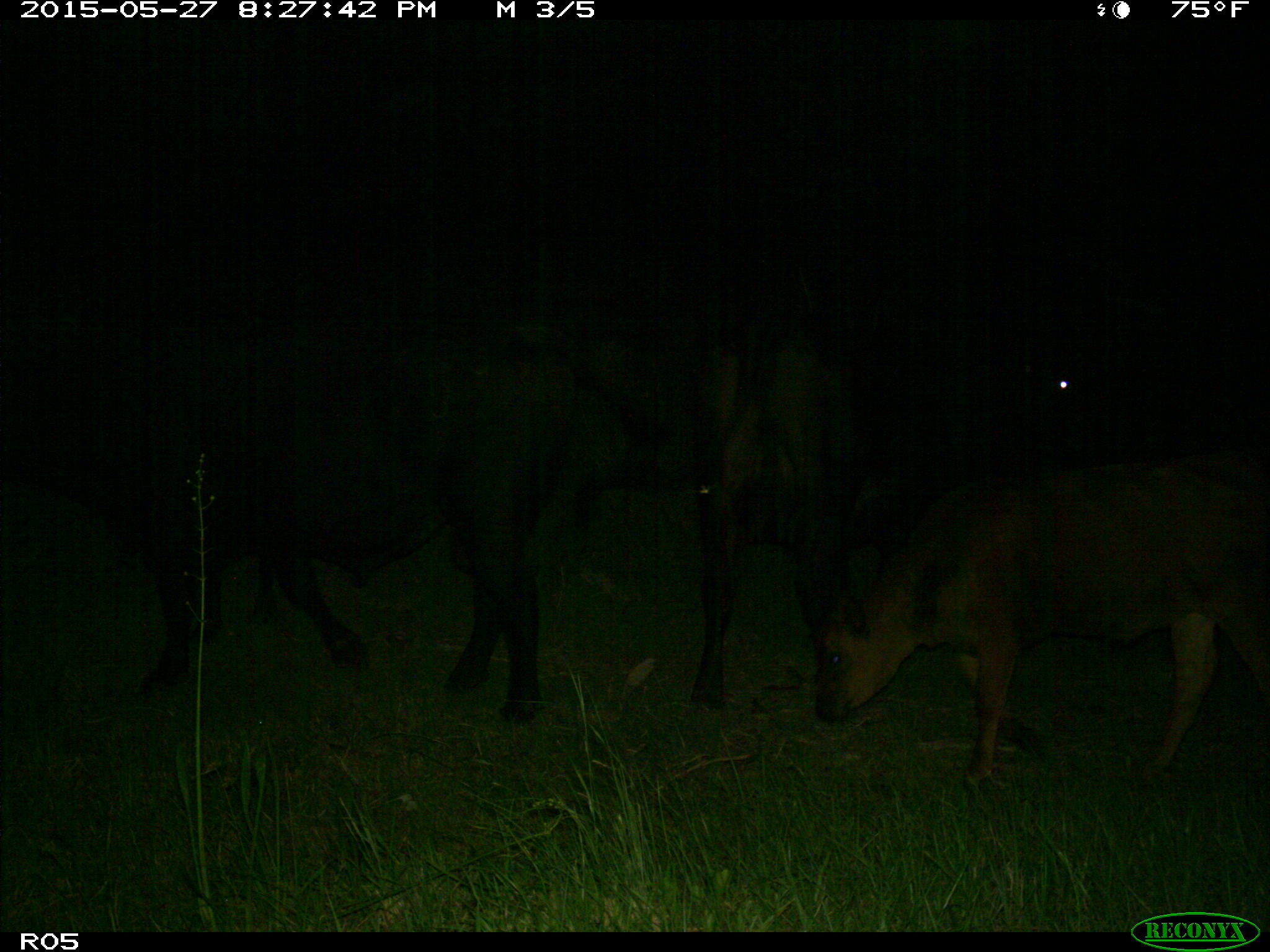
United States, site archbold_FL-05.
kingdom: Animalia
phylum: Chordata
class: Mammalia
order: Artiodactyla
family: Bovidae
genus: Bos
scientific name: Bos taurus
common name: domestic cow